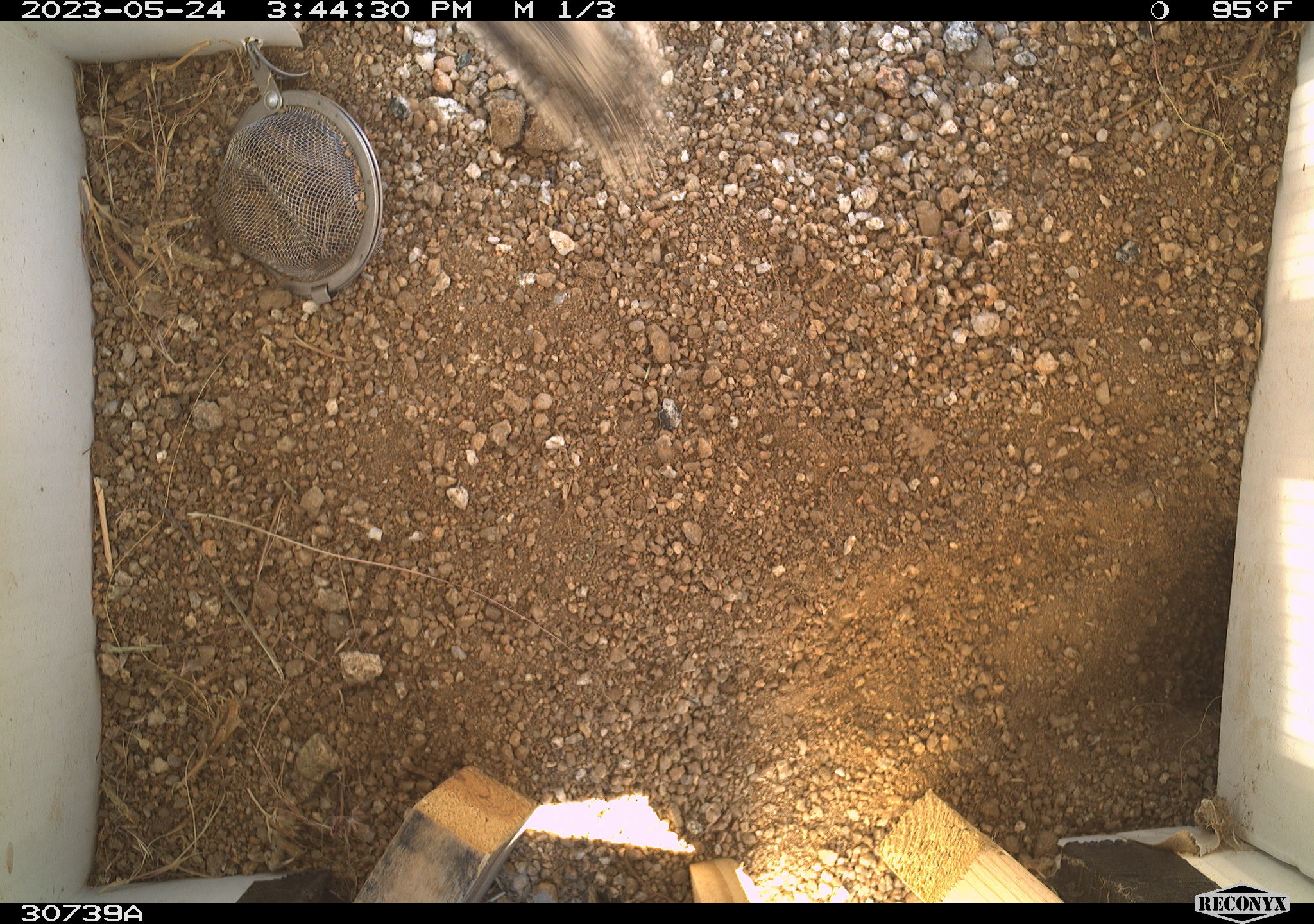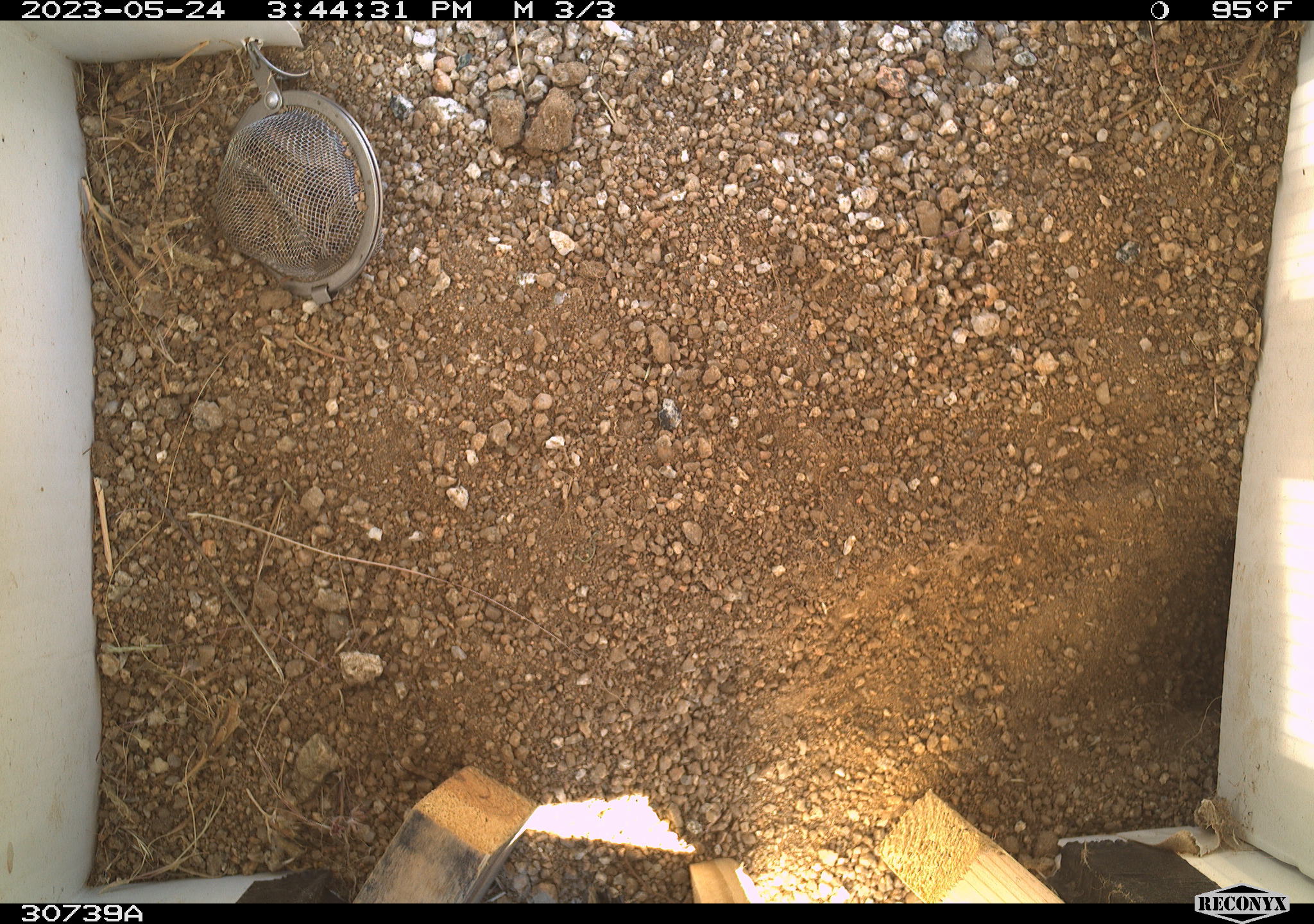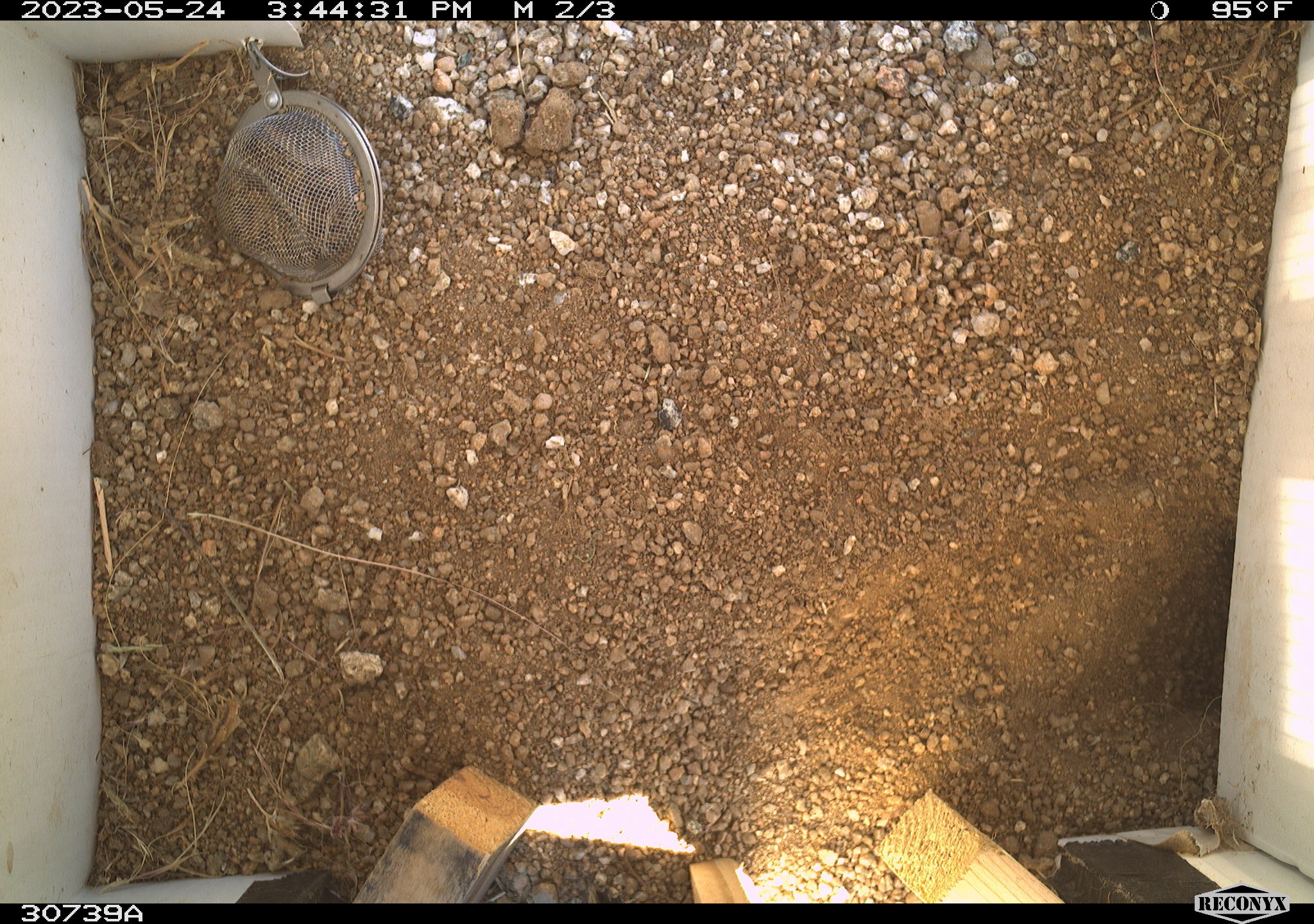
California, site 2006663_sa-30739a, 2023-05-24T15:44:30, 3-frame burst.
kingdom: Animalia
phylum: Chordata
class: Mammalia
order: Rodentia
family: Sciuridae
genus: Ammospermophilus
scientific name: Ammospermophilus leucurus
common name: white-tailed antelope squirrel